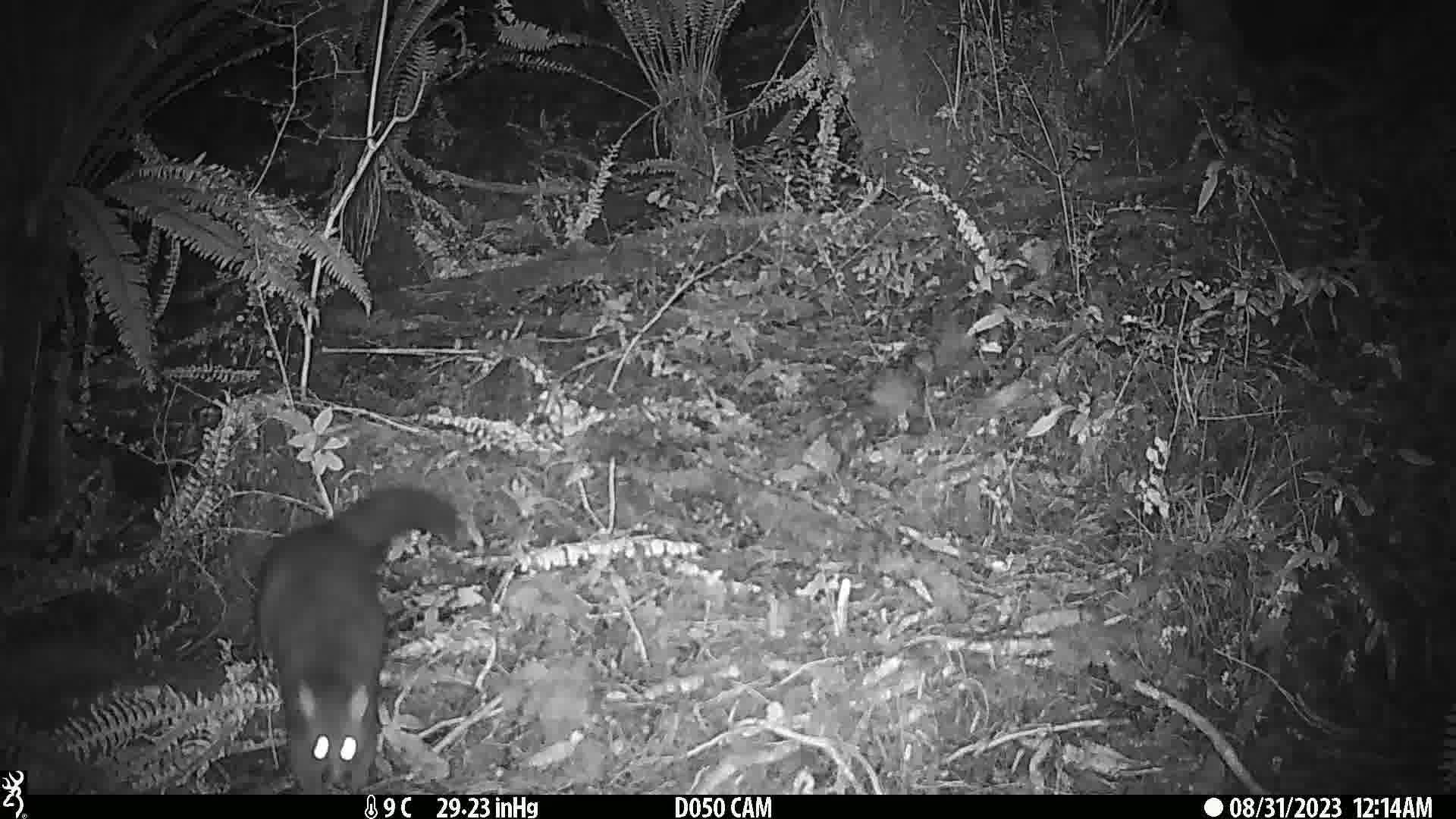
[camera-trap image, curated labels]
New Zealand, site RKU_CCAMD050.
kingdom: Animalia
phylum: Chordata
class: Mammalia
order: Diprotodontia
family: Phalangeridae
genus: Trichosurus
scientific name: Trichosurus vulpecula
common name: common brushtail possum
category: possum